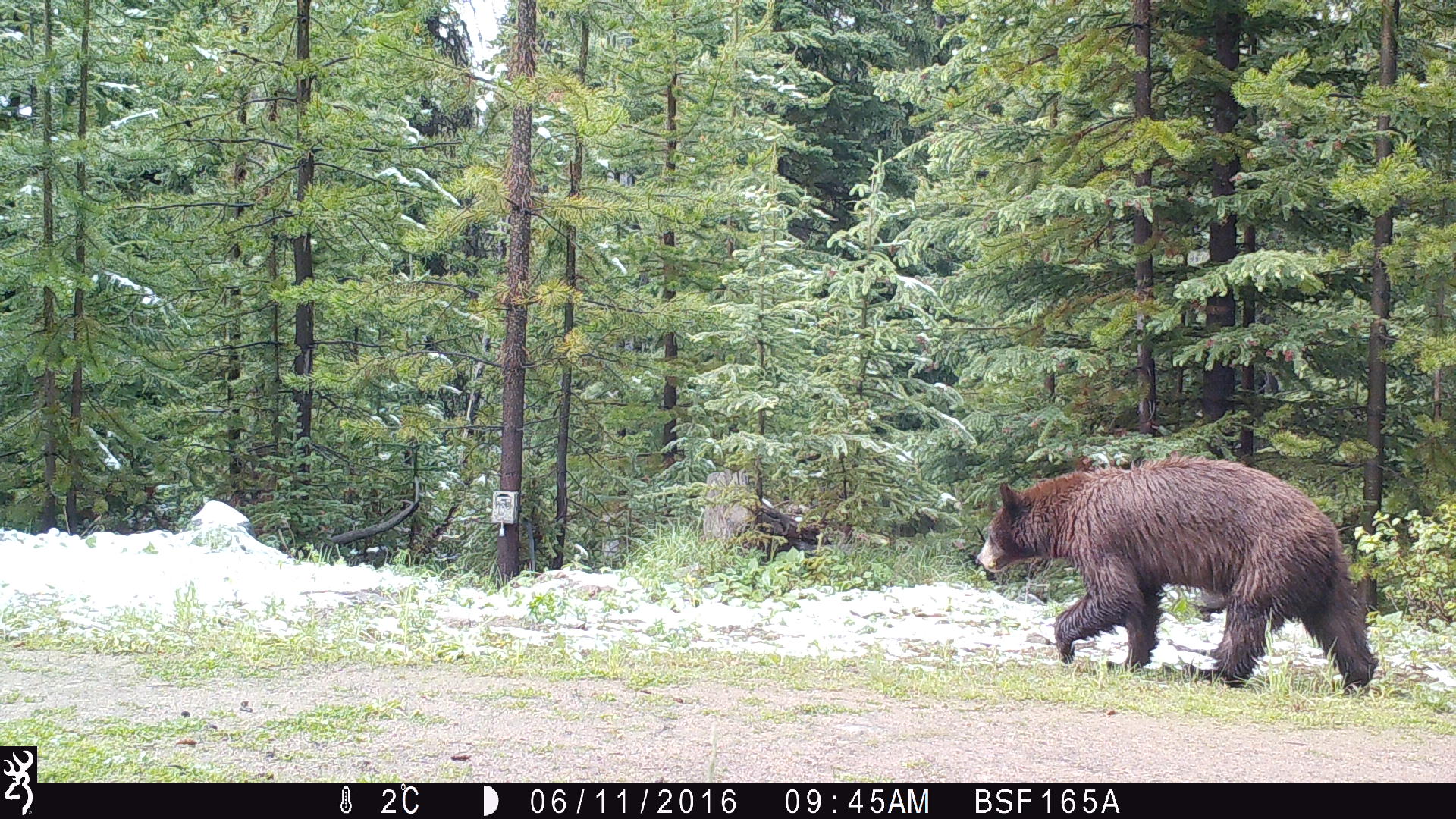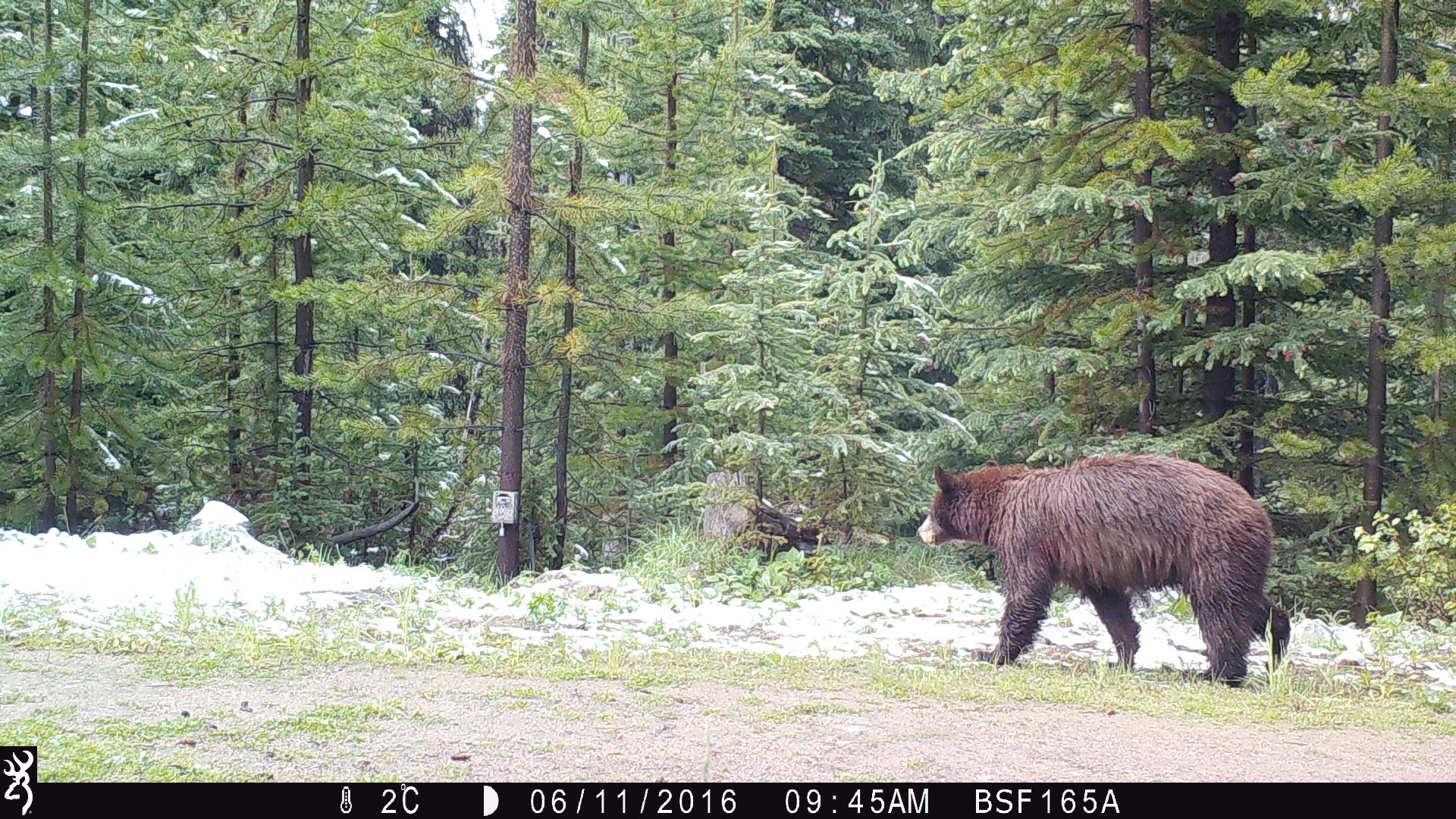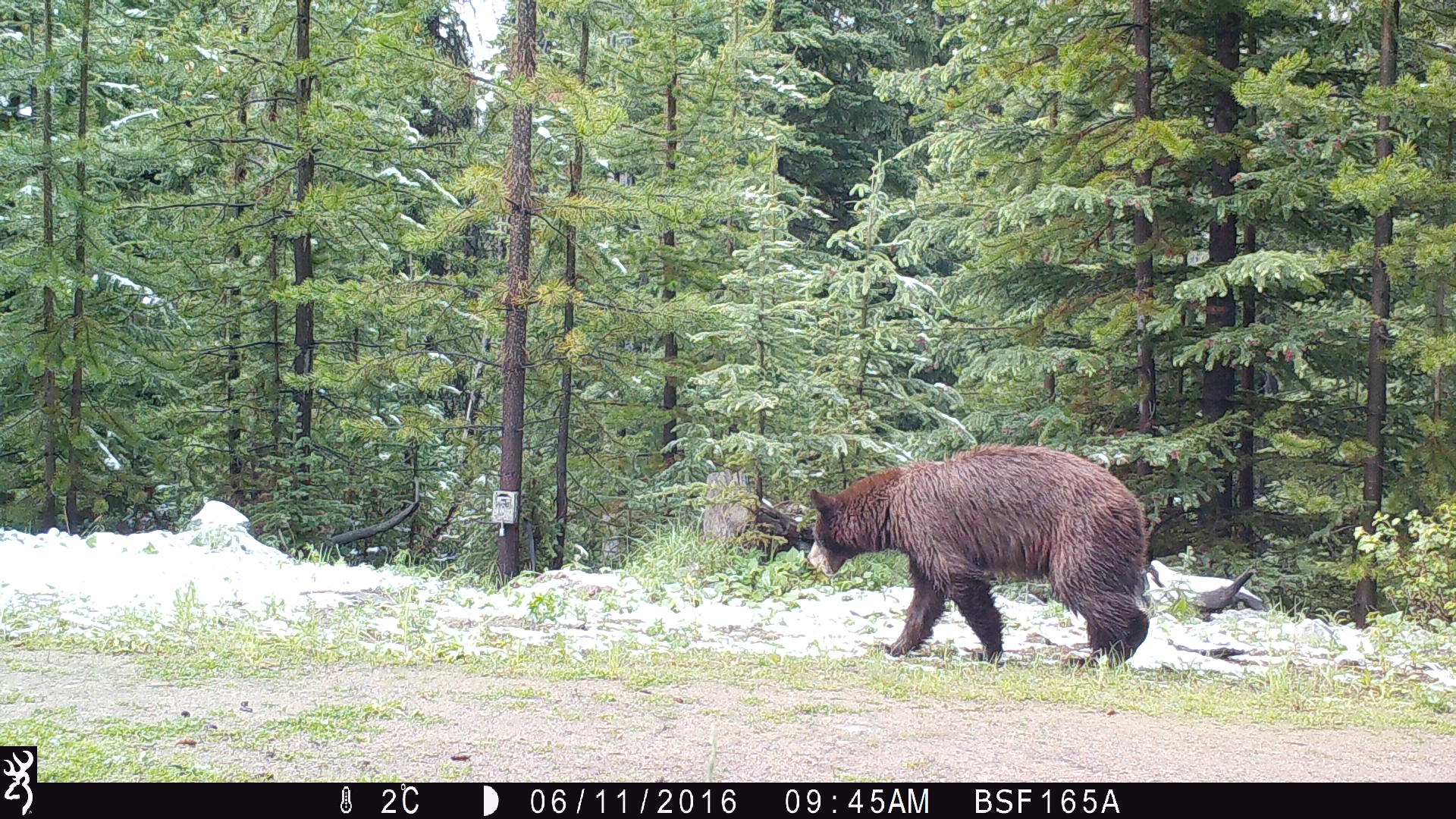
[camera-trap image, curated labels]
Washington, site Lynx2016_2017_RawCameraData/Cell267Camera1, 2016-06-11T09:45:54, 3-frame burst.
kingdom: Animalia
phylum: Chordata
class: Mammalia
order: Carnivora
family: Ursidae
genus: Ursus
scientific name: Ursus americanus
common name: american black bear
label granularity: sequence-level